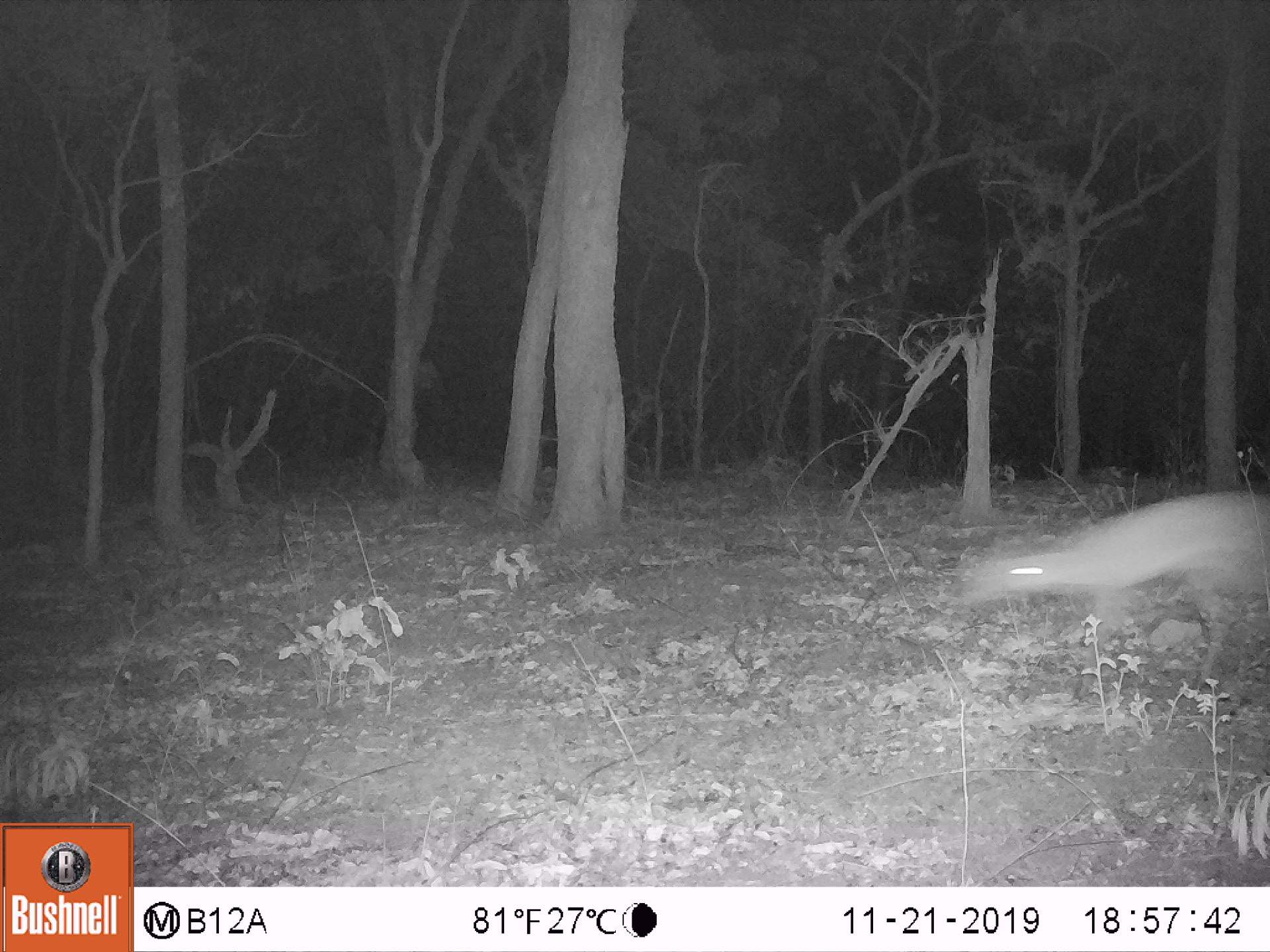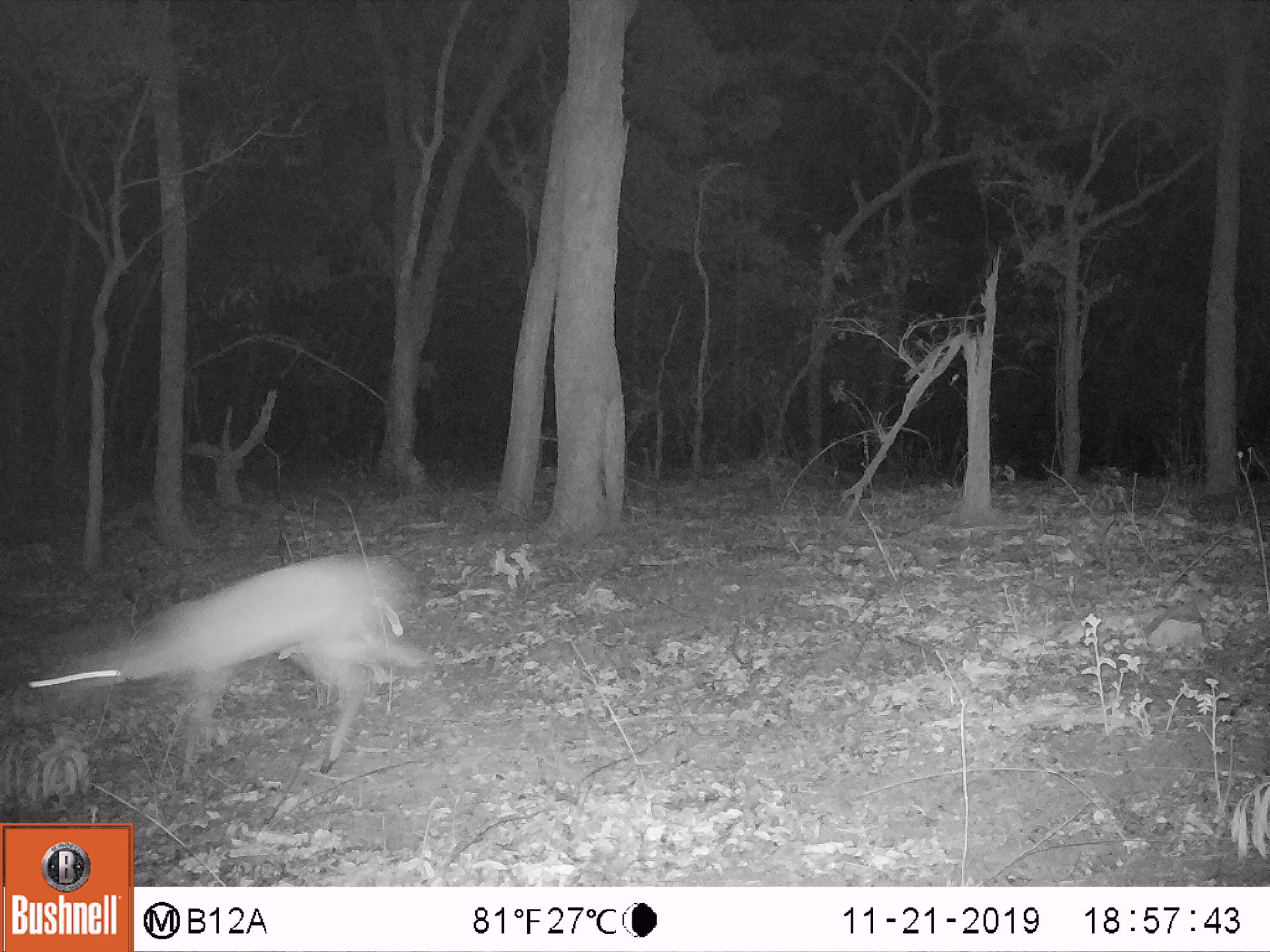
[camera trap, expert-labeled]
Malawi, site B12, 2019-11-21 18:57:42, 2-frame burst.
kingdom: Animalia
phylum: Chordata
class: Mammalia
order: Artiodactyla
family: Bovidae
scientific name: Antilopinae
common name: small antelope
Small antelope (Antilopinae), count 1.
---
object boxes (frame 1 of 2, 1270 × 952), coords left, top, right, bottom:
small antelope: 966, 489, 1266, 671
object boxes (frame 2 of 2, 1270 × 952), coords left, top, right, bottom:
small antelope: 30, 537, 428, 779